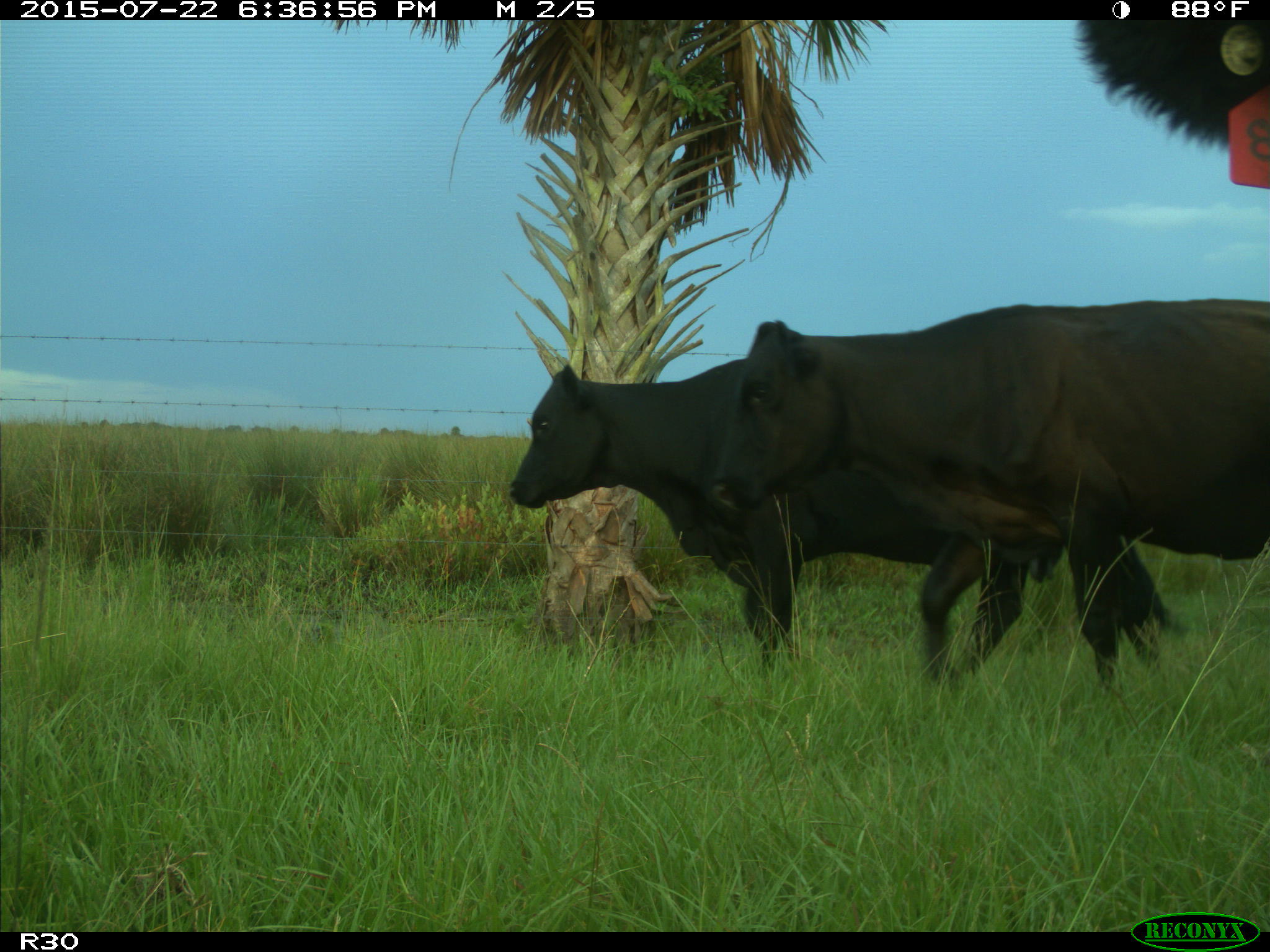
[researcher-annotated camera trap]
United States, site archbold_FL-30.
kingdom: Animalia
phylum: Chordata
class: Mammalia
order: Artiodactyla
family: Bovidae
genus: Bos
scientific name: Bos taurus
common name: domestic cow